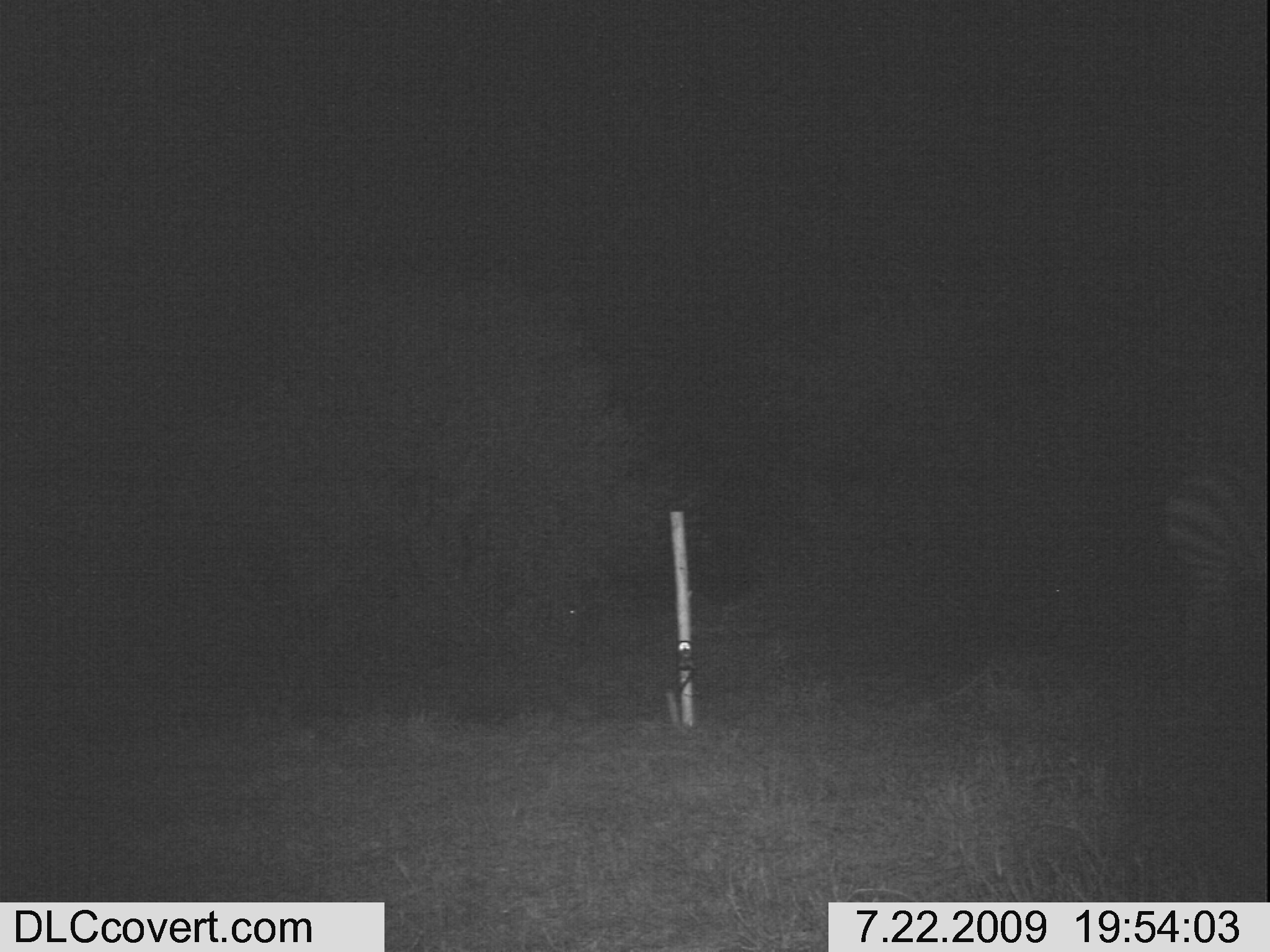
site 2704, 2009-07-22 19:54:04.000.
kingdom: Animalia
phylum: Chordata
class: Mammalia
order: Perissodactyla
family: Equidae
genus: Equus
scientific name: Equus quagga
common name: plains zebra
Equus quagga (plains zebra), count 1.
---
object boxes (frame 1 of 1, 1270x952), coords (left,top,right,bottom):
equus quagga: (1155,414,1270,692)